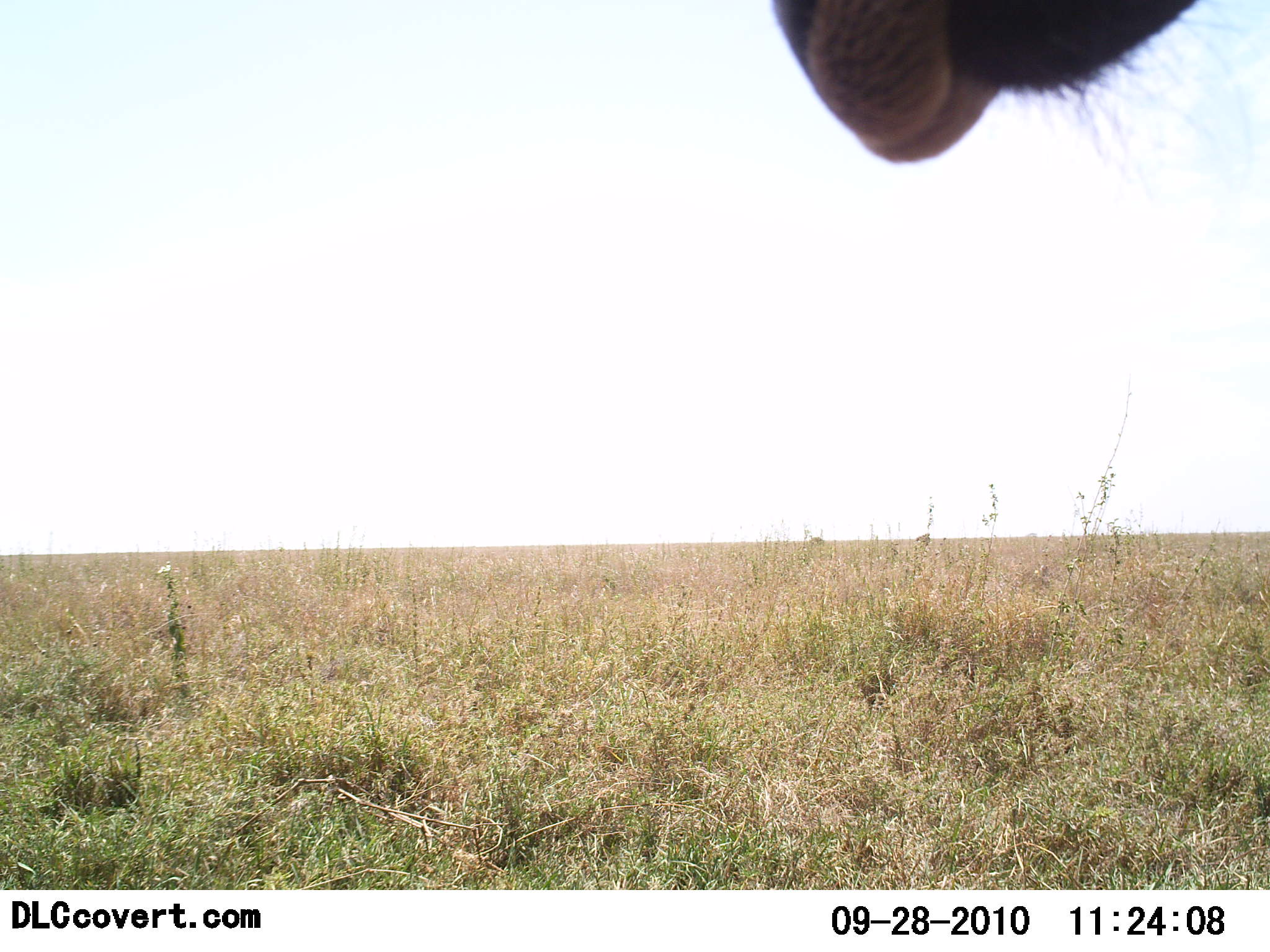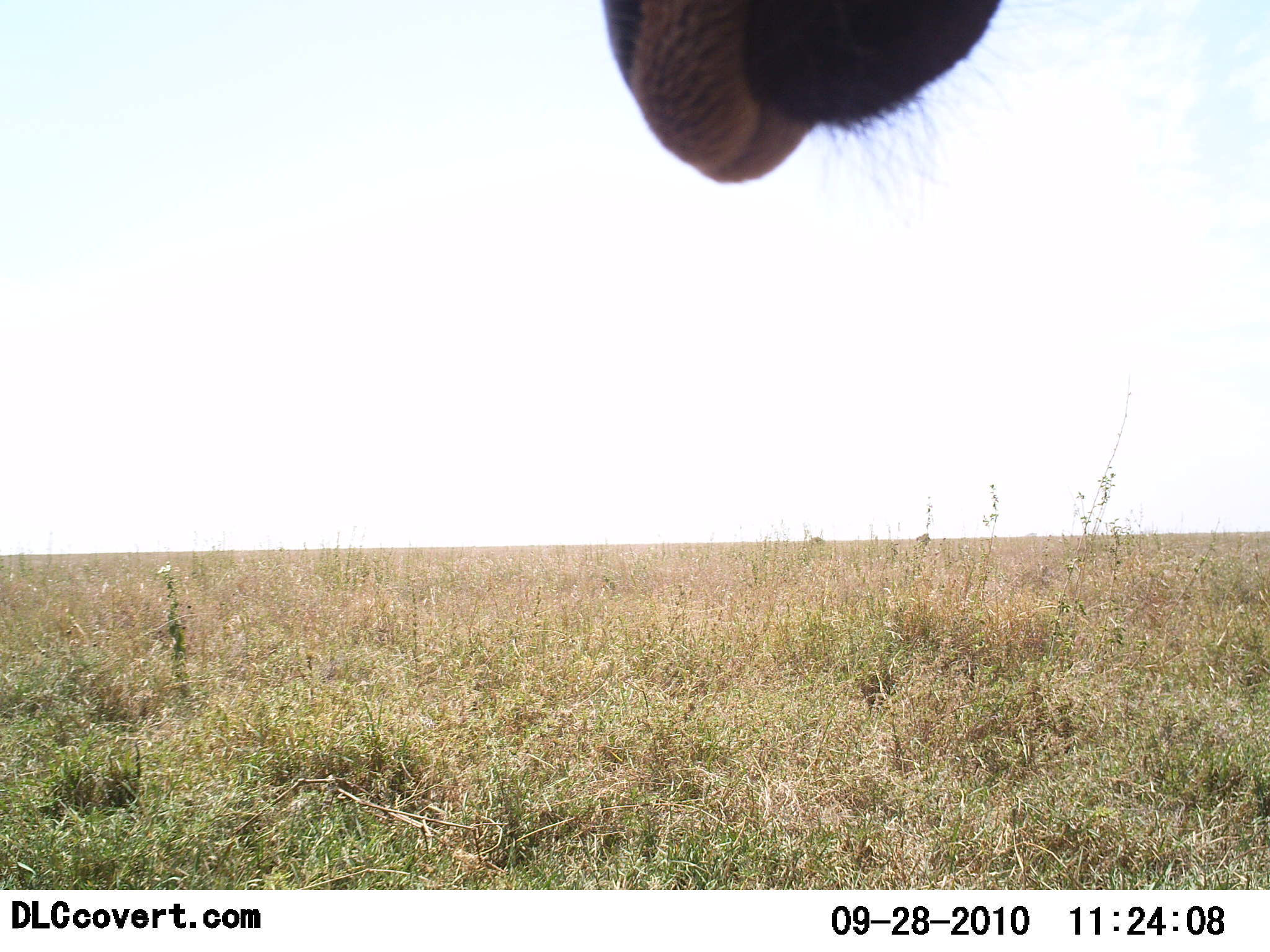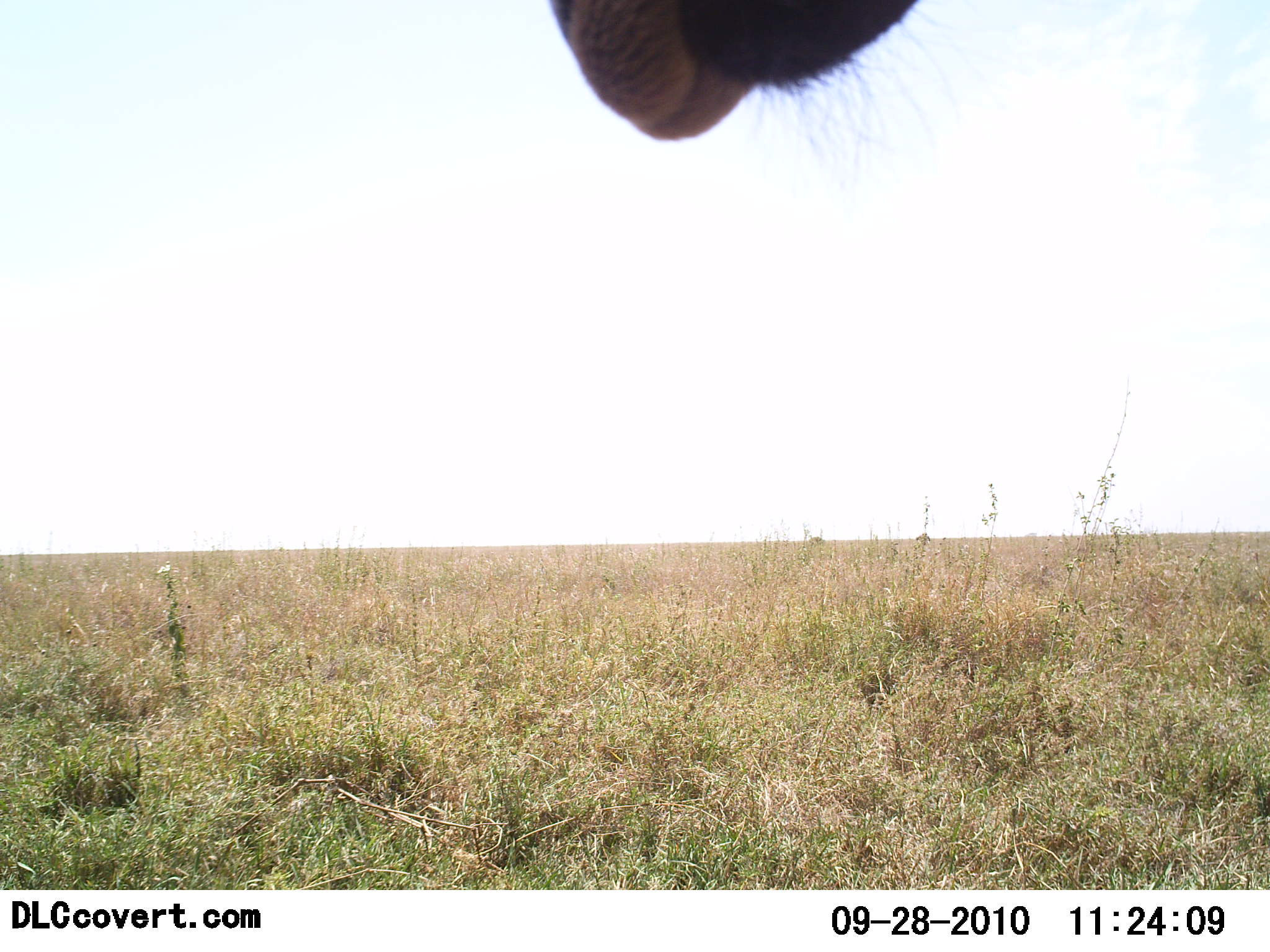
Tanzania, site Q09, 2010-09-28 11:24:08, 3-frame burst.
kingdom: Animalia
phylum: Chordata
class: Mammalia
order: Artiodactyla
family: Giraffidae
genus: Giraffa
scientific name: Giraffa camelopardalis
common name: giraffe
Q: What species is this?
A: Giraffe (Giraffa camelopardalis).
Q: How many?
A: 1.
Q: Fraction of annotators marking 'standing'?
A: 100%.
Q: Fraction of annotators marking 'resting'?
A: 0%.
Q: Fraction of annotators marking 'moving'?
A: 0%.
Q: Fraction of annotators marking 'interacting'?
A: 0%.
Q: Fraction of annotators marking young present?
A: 0%.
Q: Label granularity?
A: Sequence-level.